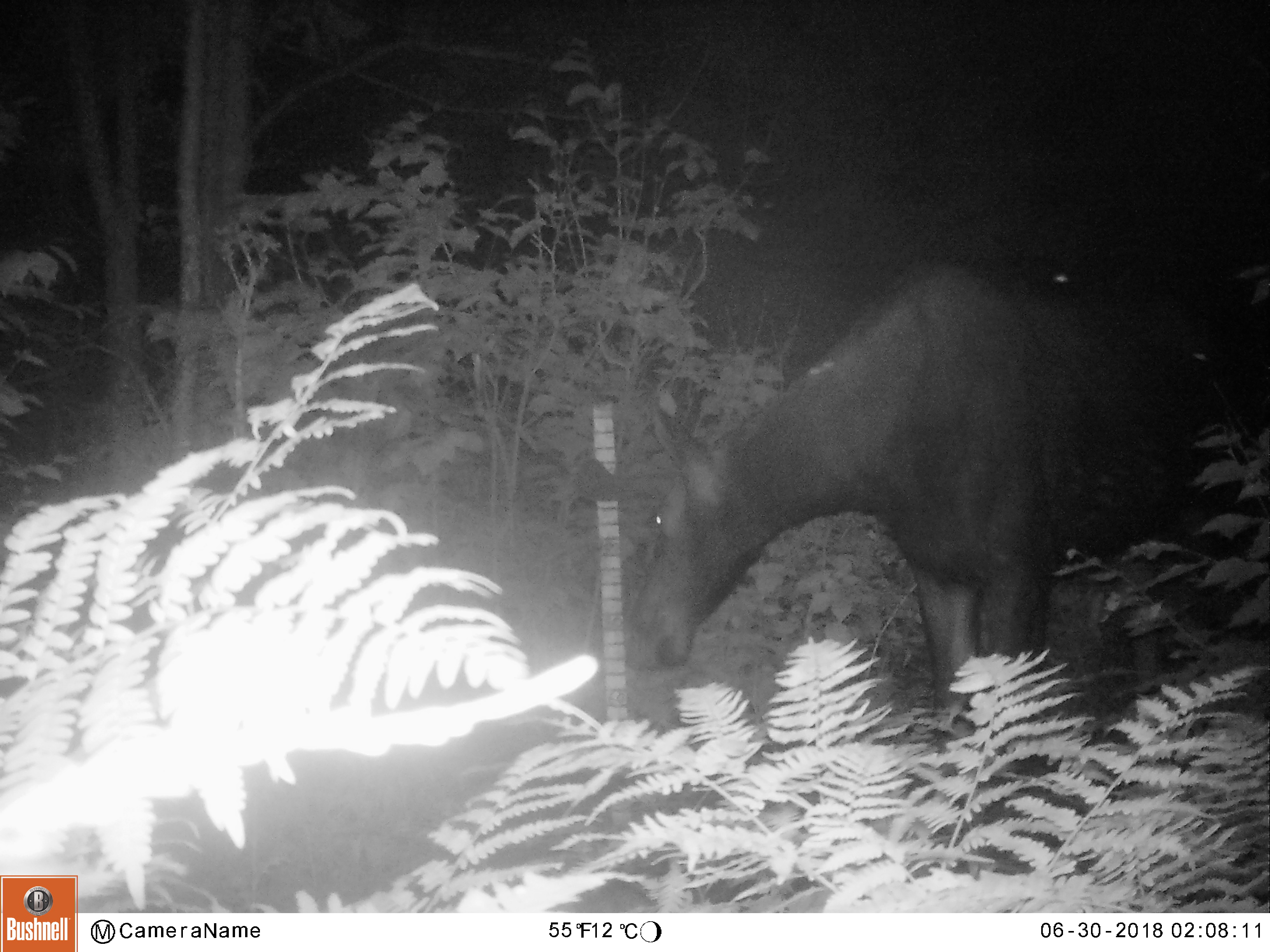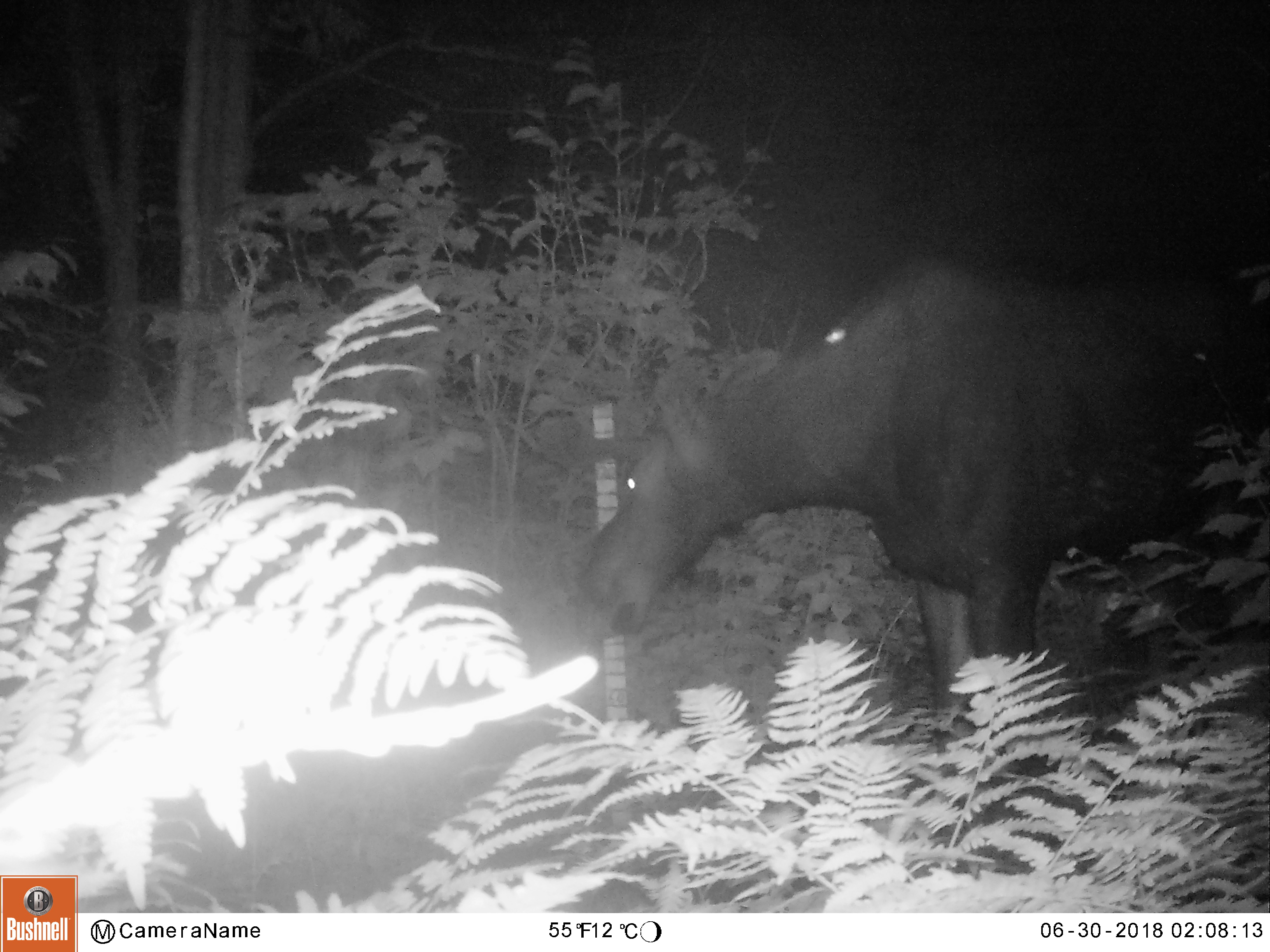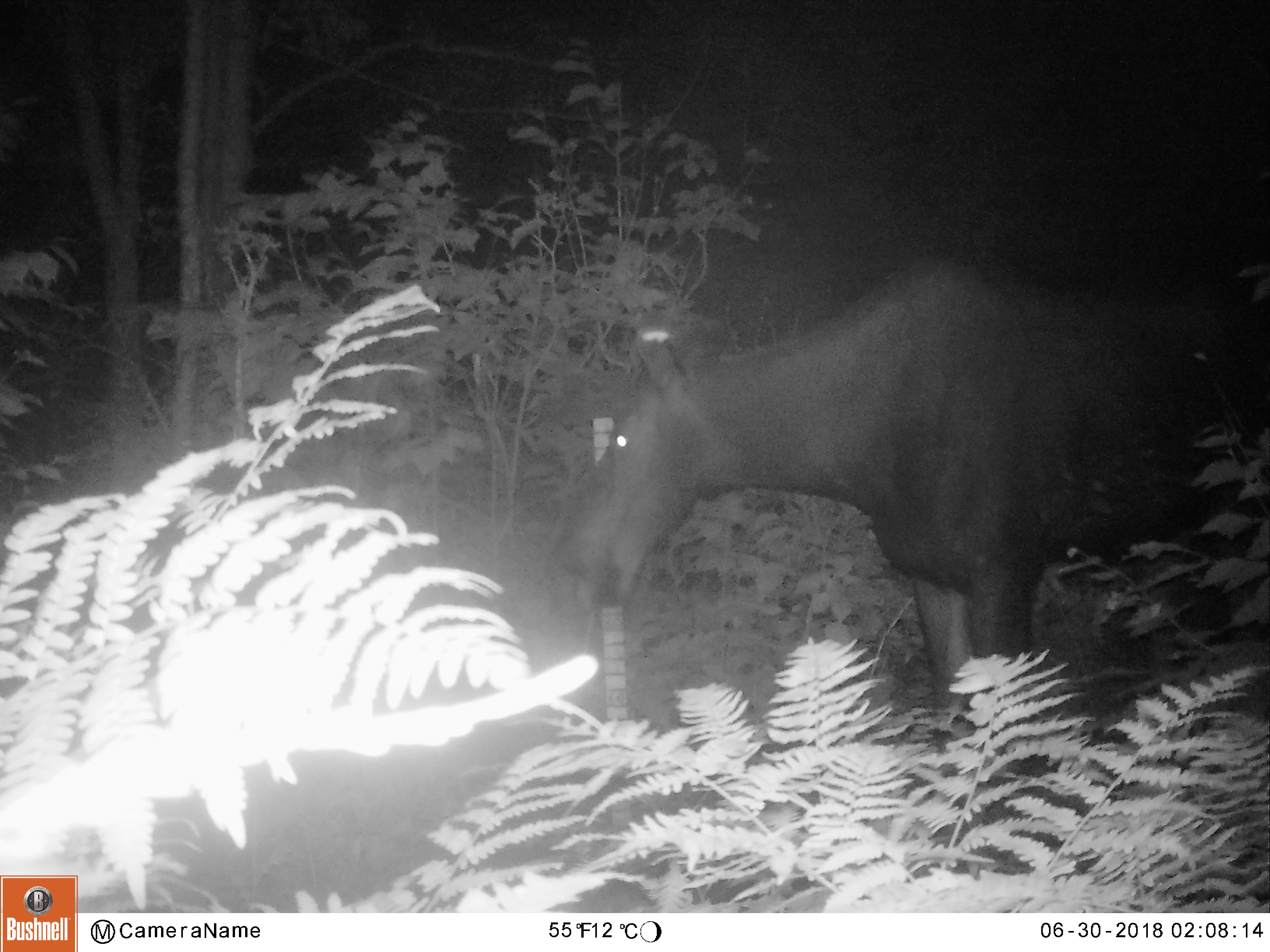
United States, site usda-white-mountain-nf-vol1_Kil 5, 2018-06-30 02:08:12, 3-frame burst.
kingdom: Animalia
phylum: Chordata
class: Mammalia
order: Artiodactyla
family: Cervidae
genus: Alces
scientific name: Alces alces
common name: moose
Moose (Alces alces).